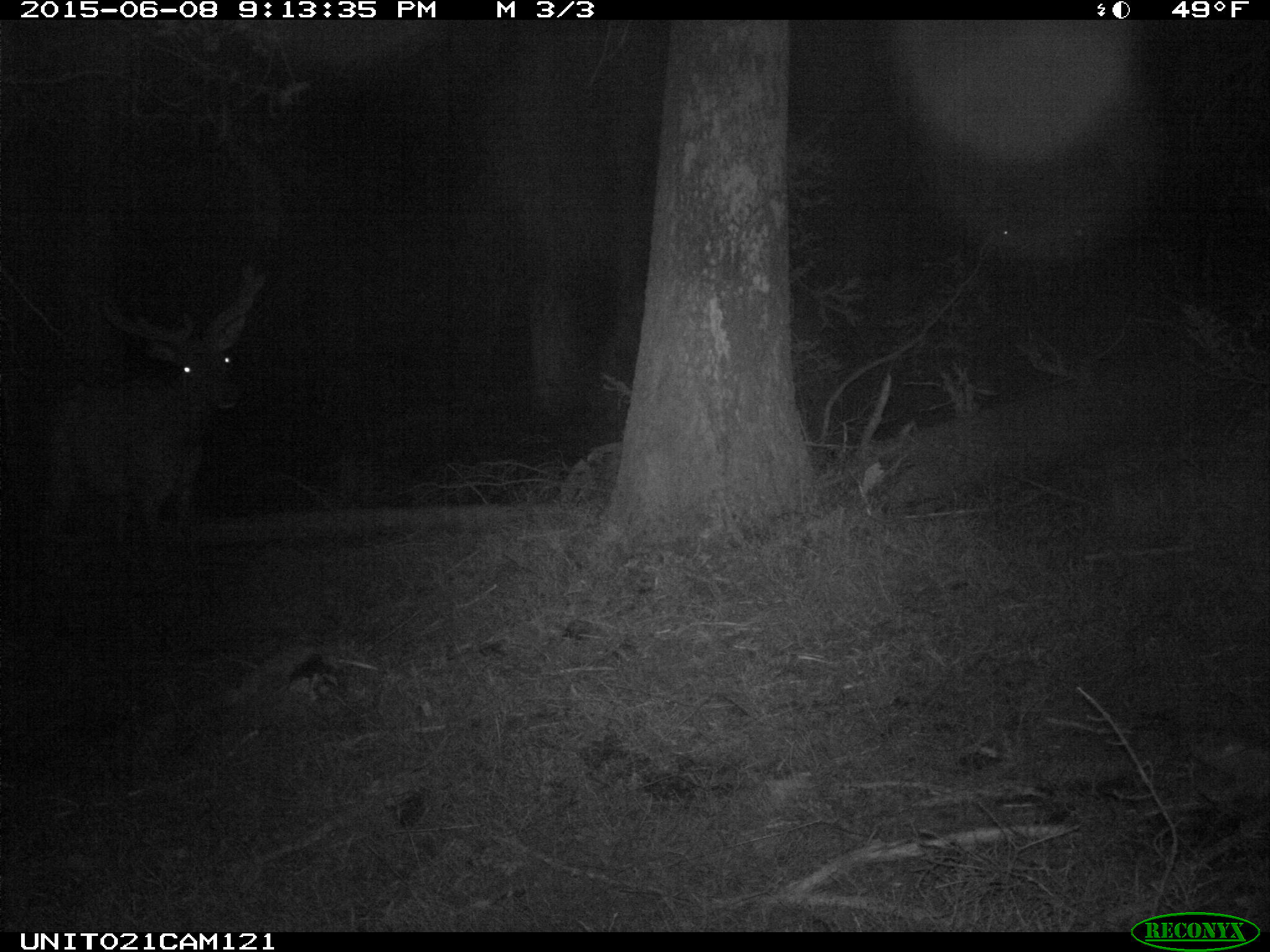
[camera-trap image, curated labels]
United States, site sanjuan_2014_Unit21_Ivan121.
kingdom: Animalia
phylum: Chordata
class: Mammalia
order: Artiodactyla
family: Cervidae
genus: Cervus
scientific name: Cervus elaphus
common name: red deer